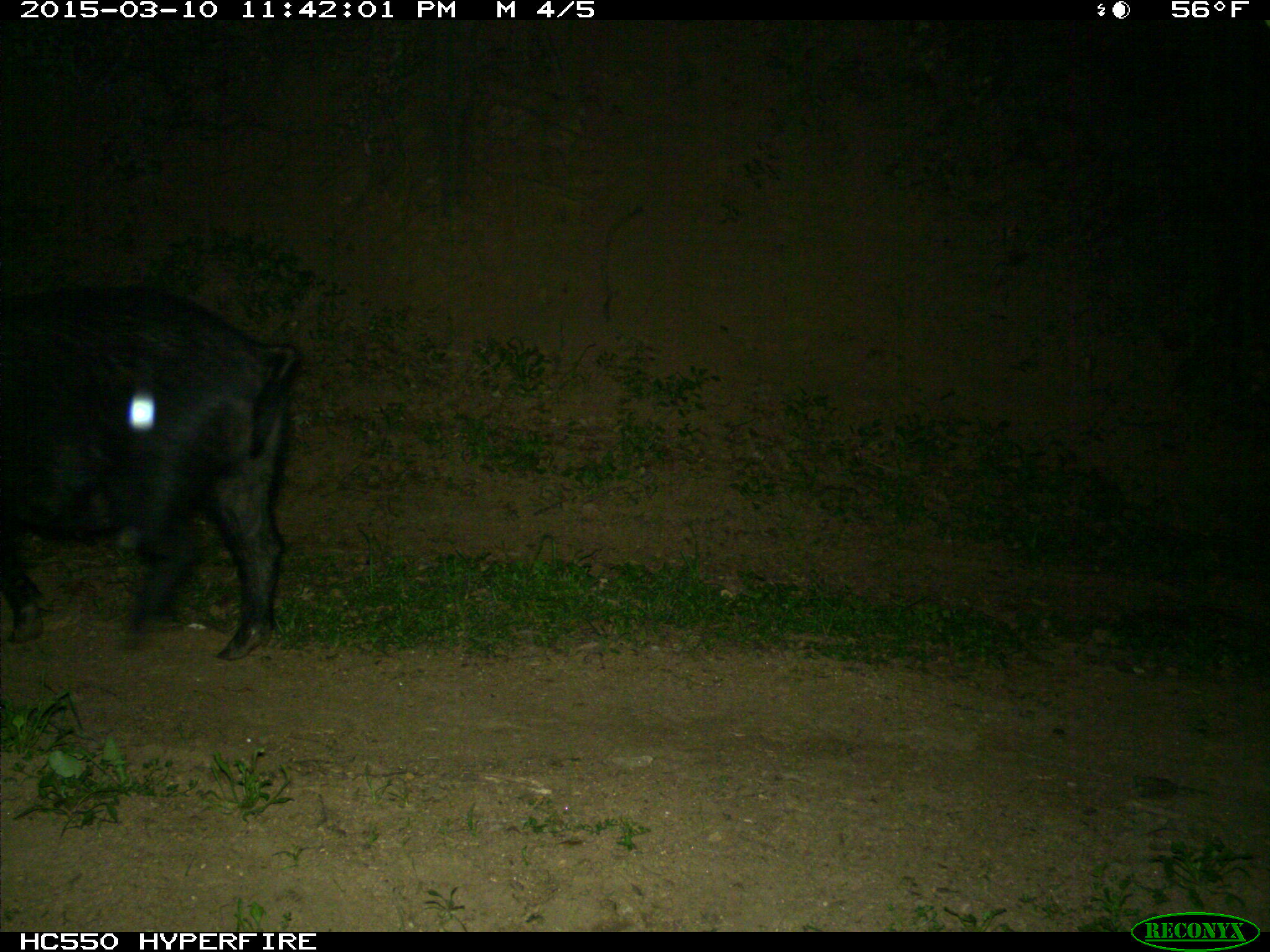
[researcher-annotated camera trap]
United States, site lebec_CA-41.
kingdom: Animalia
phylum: Chordata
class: Mammalia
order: Artiodactyla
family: Suidae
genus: Sus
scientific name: Sus scrofa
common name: wild boar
Sus scrofa (wild boar).